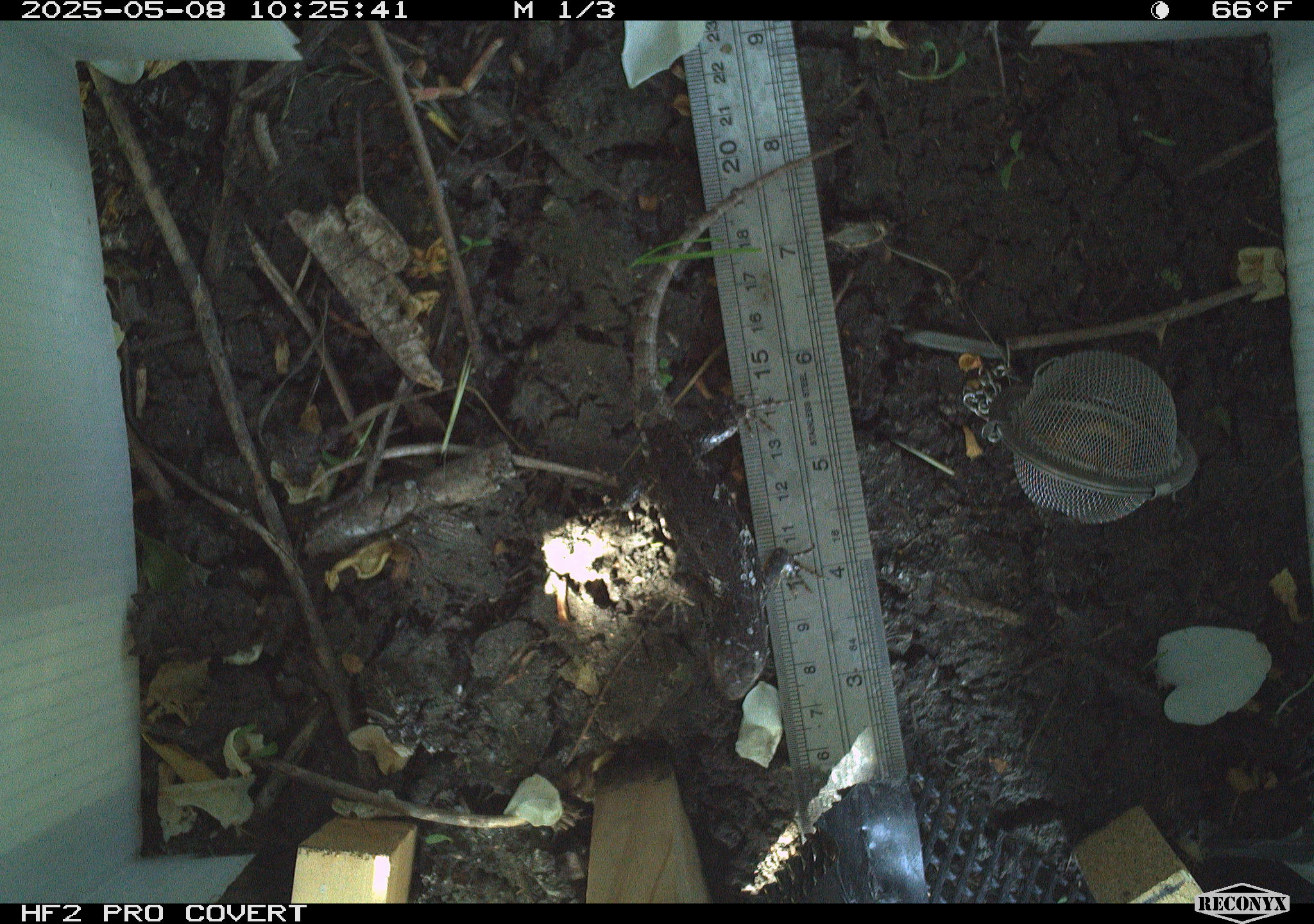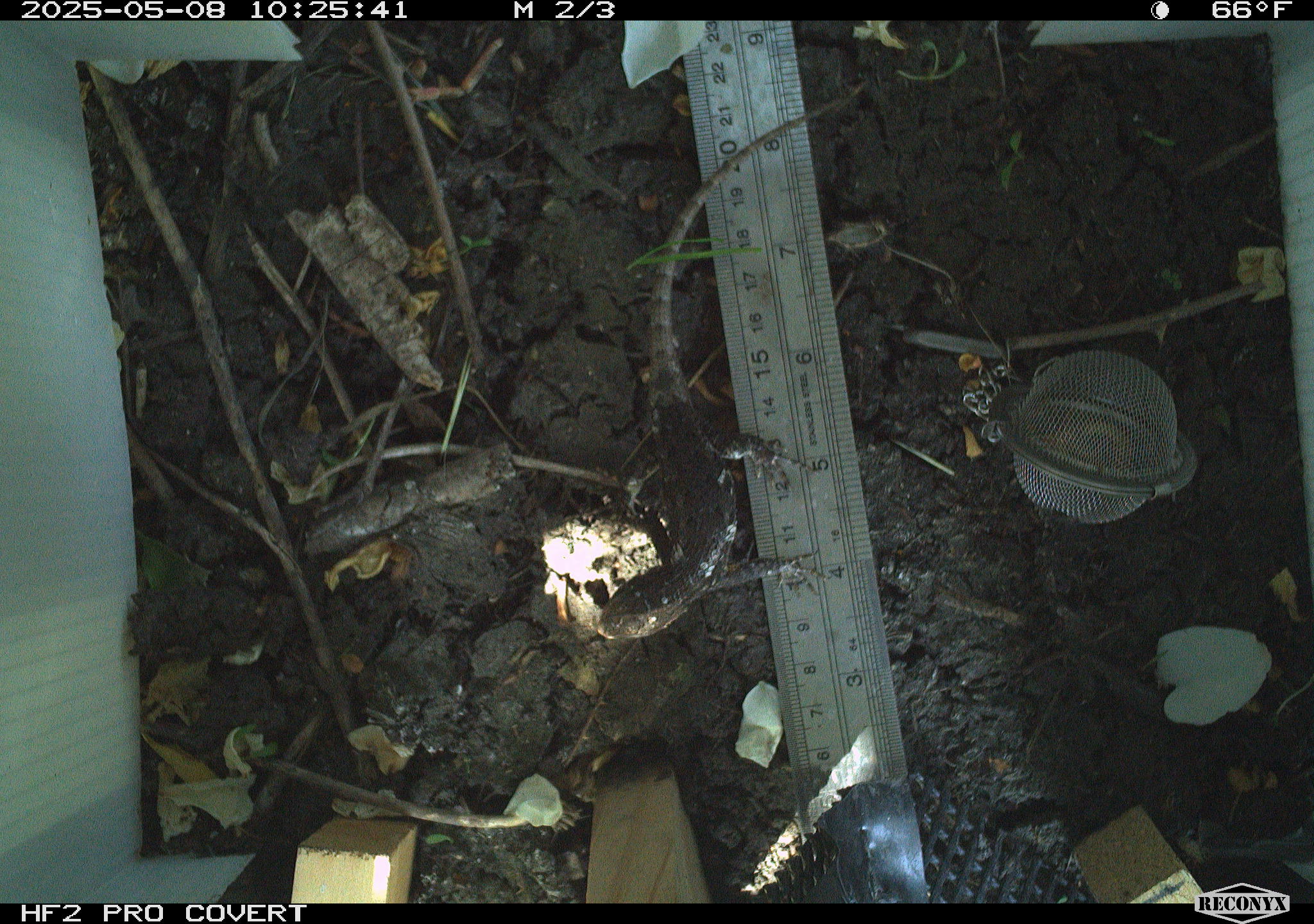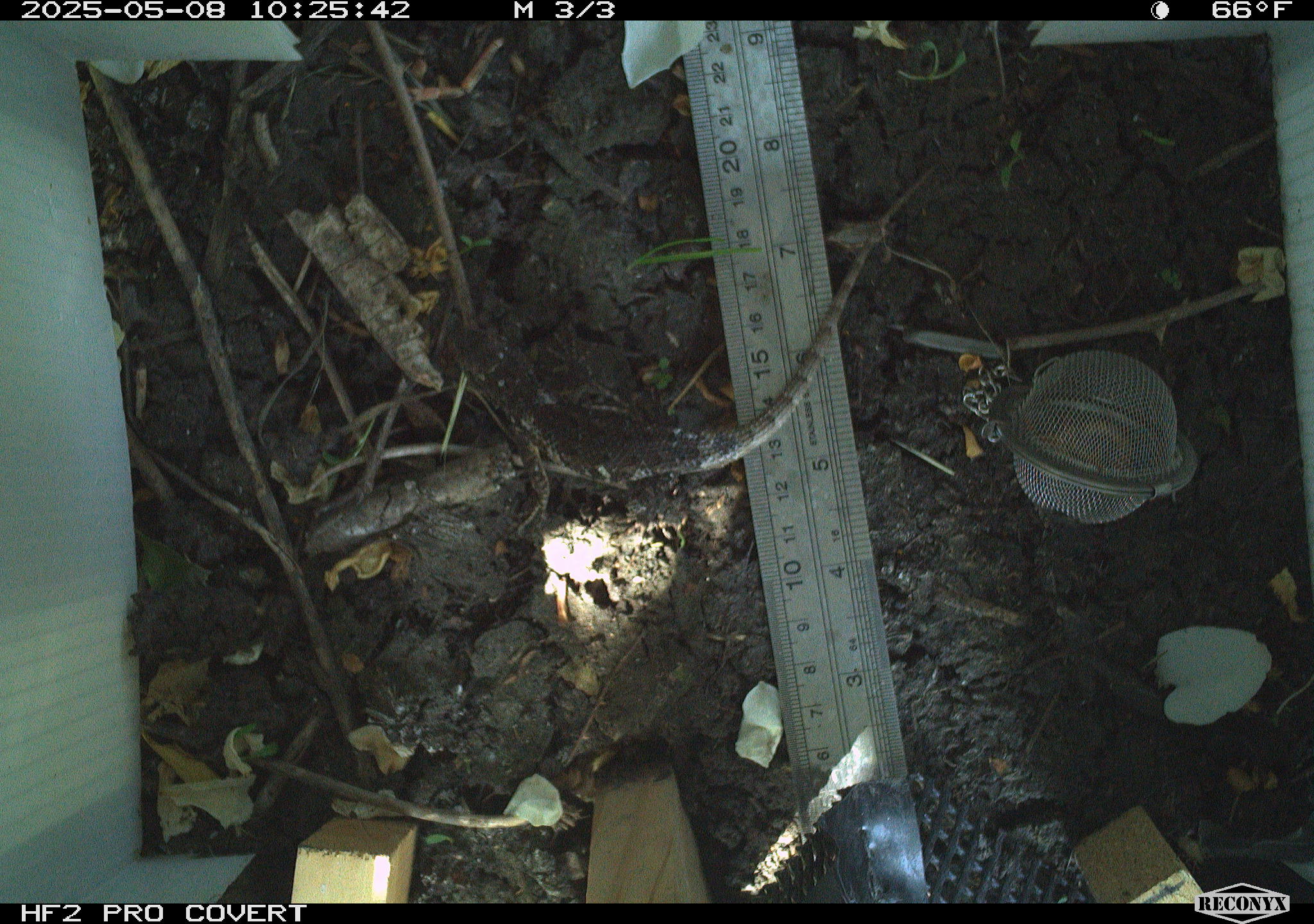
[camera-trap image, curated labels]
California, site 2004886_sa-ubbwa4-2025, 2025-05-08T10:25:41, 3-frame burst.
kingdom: Animalia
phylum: Chordata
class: Reptilia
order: Squamata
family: Phrynosomatidae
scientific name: Phrynosomatidae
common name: north american spiny lizards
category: sceloporus/uta species